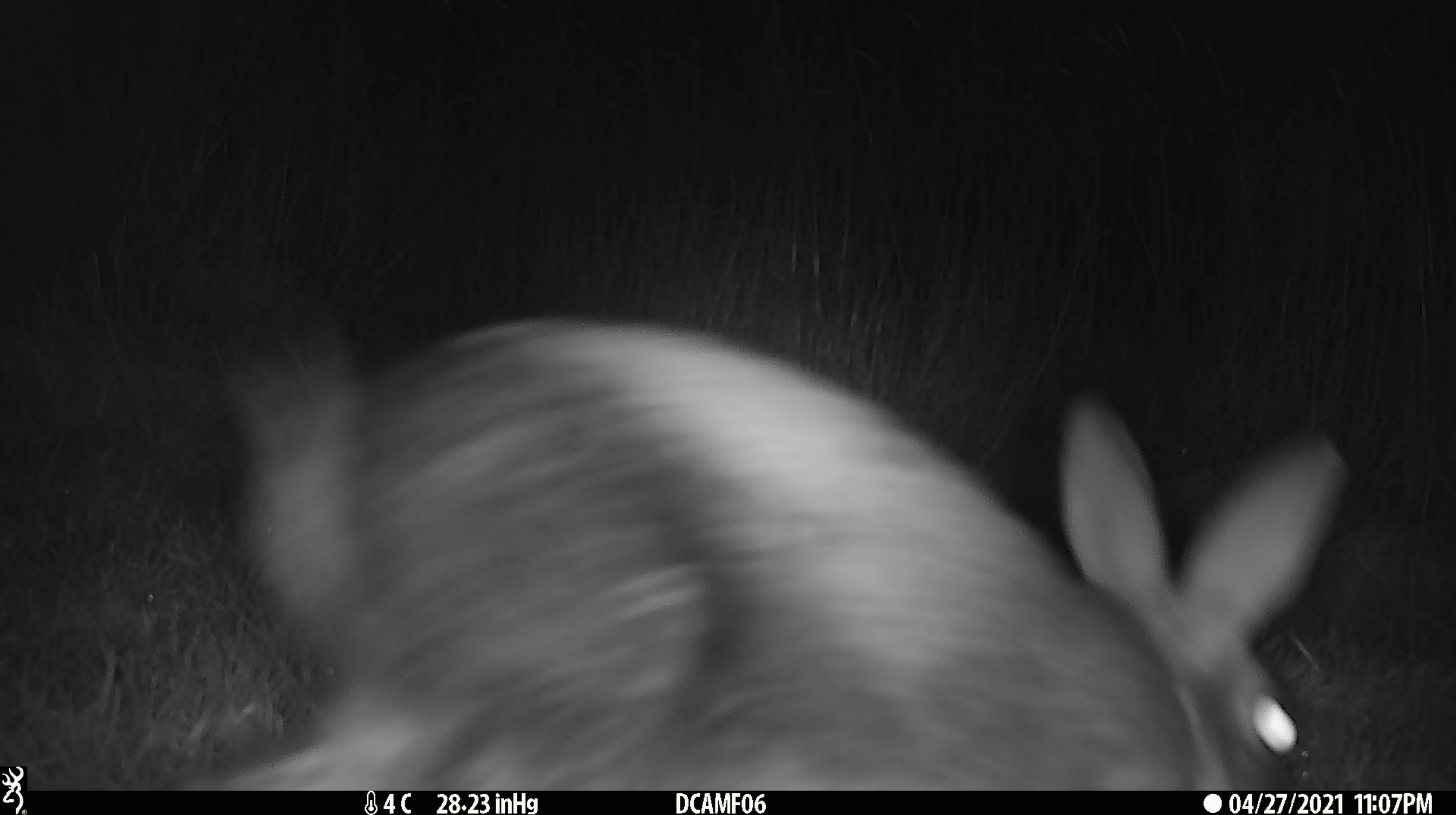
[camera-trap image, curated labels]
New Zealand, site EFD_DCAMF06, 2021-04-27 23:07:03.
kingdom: Animalia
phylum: Chordata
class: Mammalia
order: Lagomorpha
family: Leporidae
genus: Oryctolagus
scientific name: Oryctolagus cuniculus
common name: european rabbit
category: rabbit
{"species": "rabbit (european rabbit) (Oryctolagus cuniculus)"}